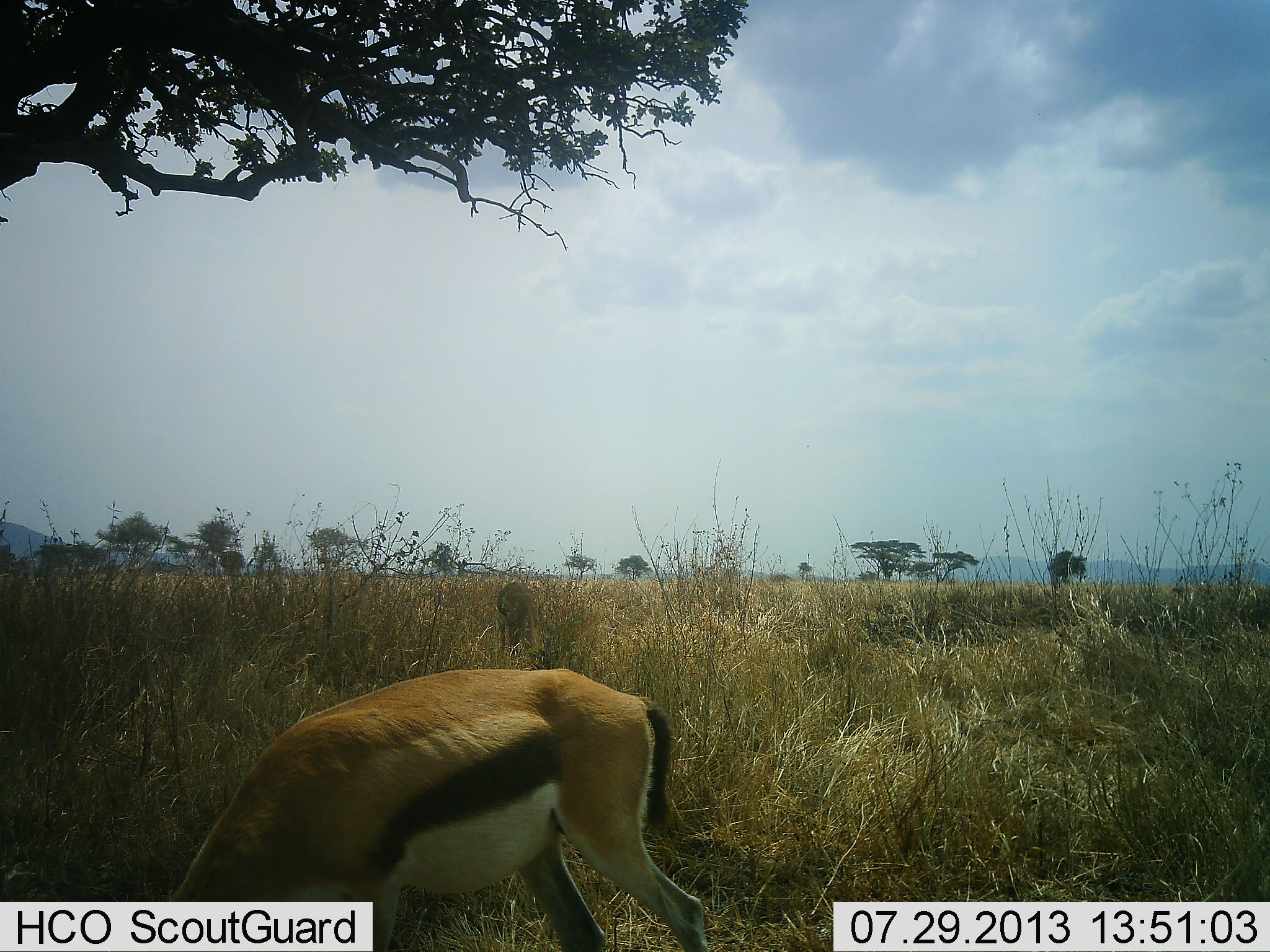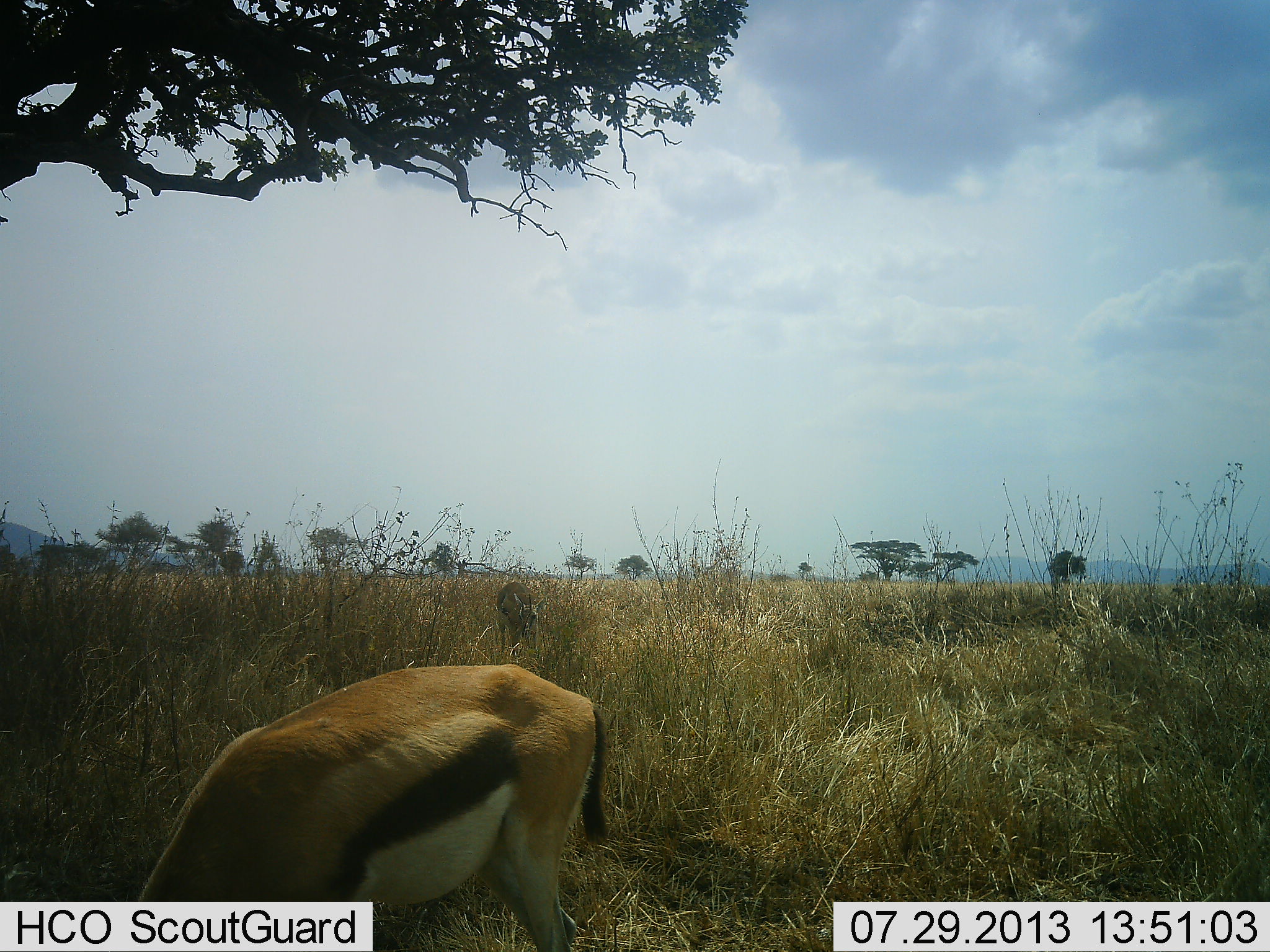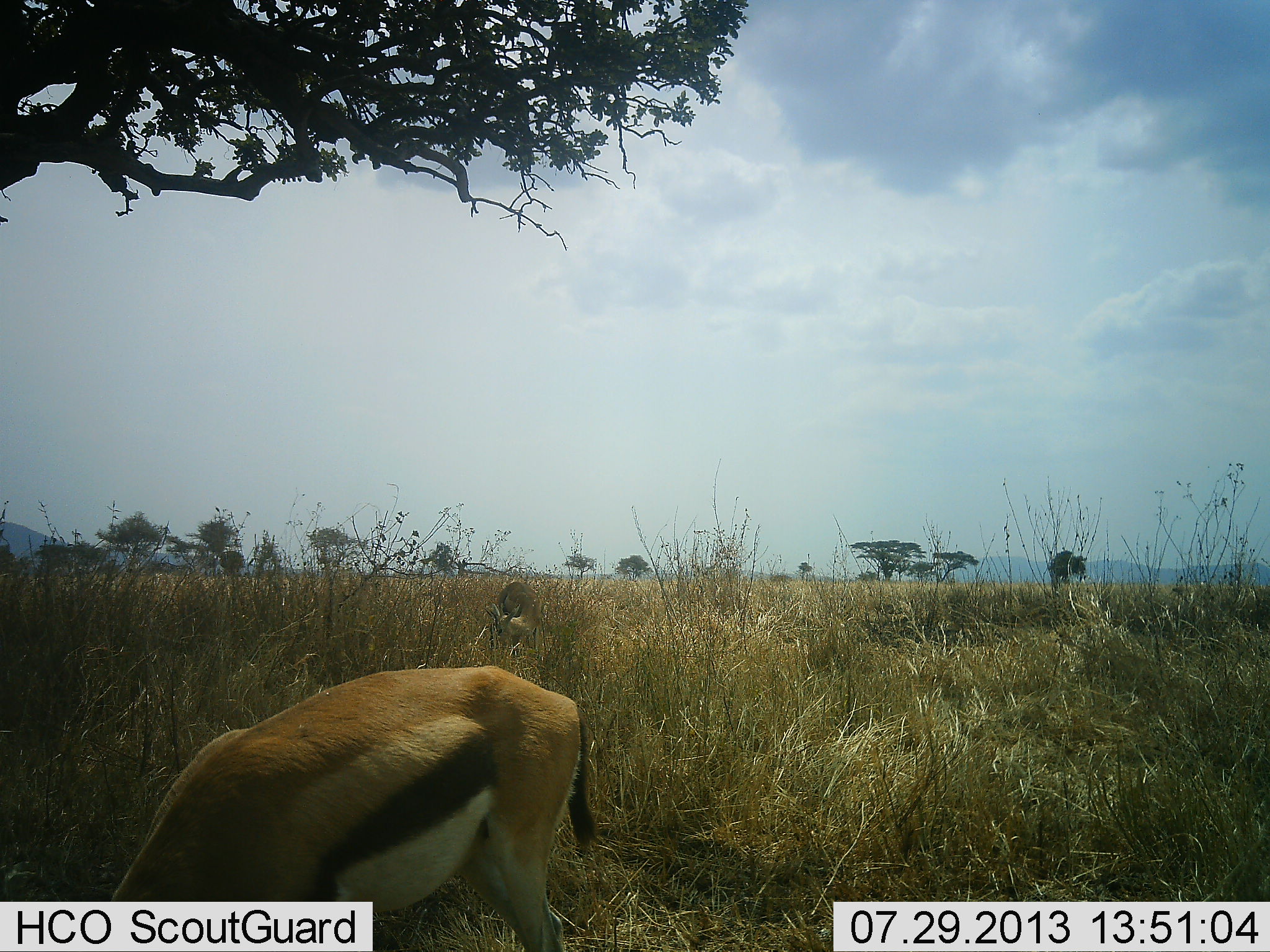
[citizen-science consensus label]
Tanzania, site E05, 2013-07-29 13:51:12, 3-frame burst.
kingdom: Animalia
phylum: Chordata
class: Mammalia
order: Artiodactyla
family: Bovidae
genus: Eudorcas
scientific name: Eudorcas thomsonii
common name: thomson's gazelle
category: gazellethomsons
Gazellethomsons (thomson's gazelle) (Eudorcas thomsonii), count 2. Behavior (volunteer vote fractions): standing 30%, resting 0%, moving 20%, interacting 0%. Young present (vote fraction): 0%. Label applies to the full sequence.